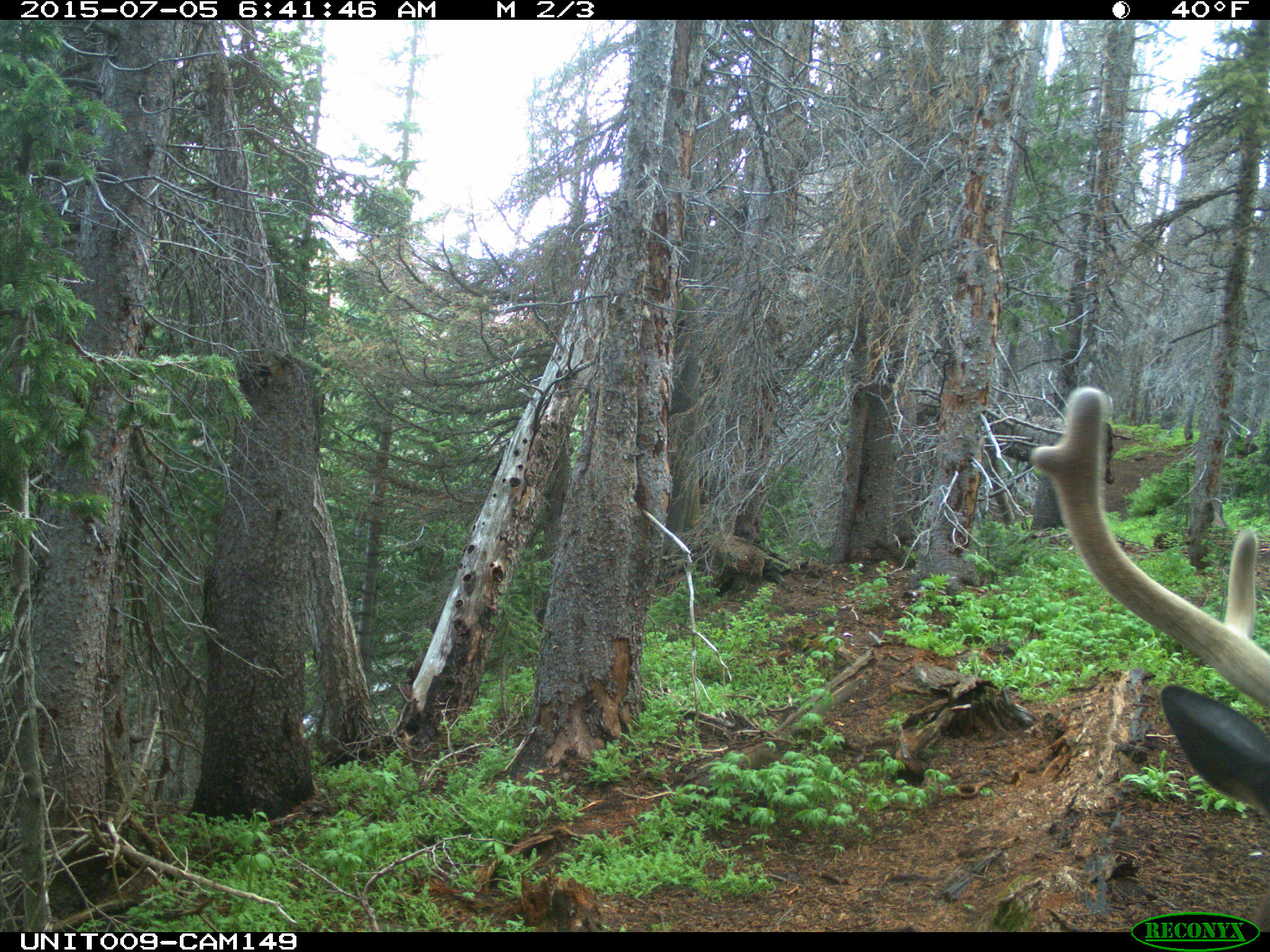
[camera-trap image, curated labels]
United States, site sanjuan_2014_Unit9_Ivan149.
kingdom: Animalia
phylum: Chordata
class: Mammalia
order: Artiodactyla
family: Cervidae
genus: Cervus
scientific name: Cervus elaphus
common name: red deer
Cervus elaphus (red deer).